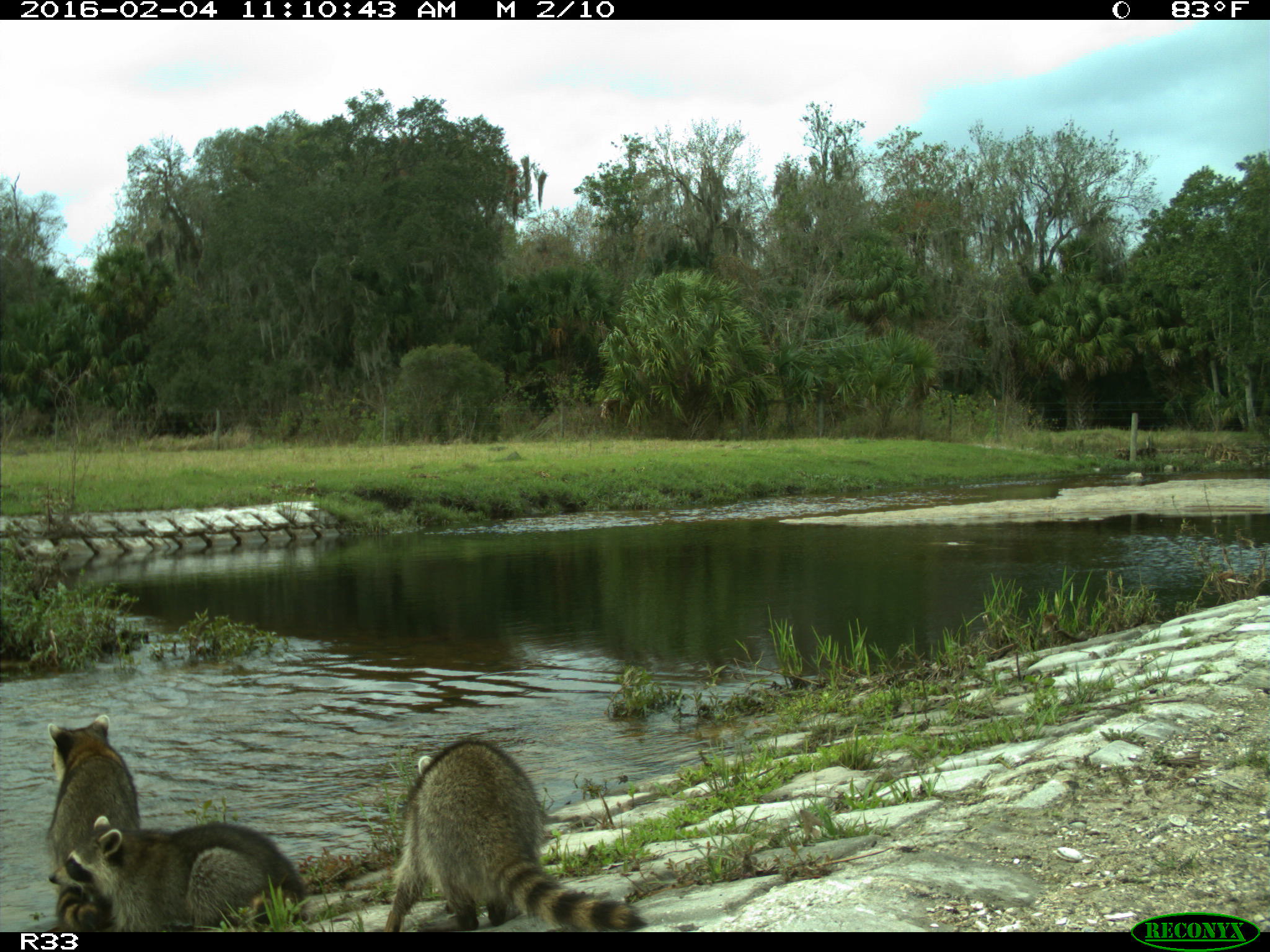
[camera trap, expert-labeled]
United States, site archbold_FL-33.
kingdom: Animalia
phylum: Chordata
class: Mammalia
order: Carnivora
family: Procyonidae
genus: Procyon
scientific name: Procyon lotor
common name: common raccoon